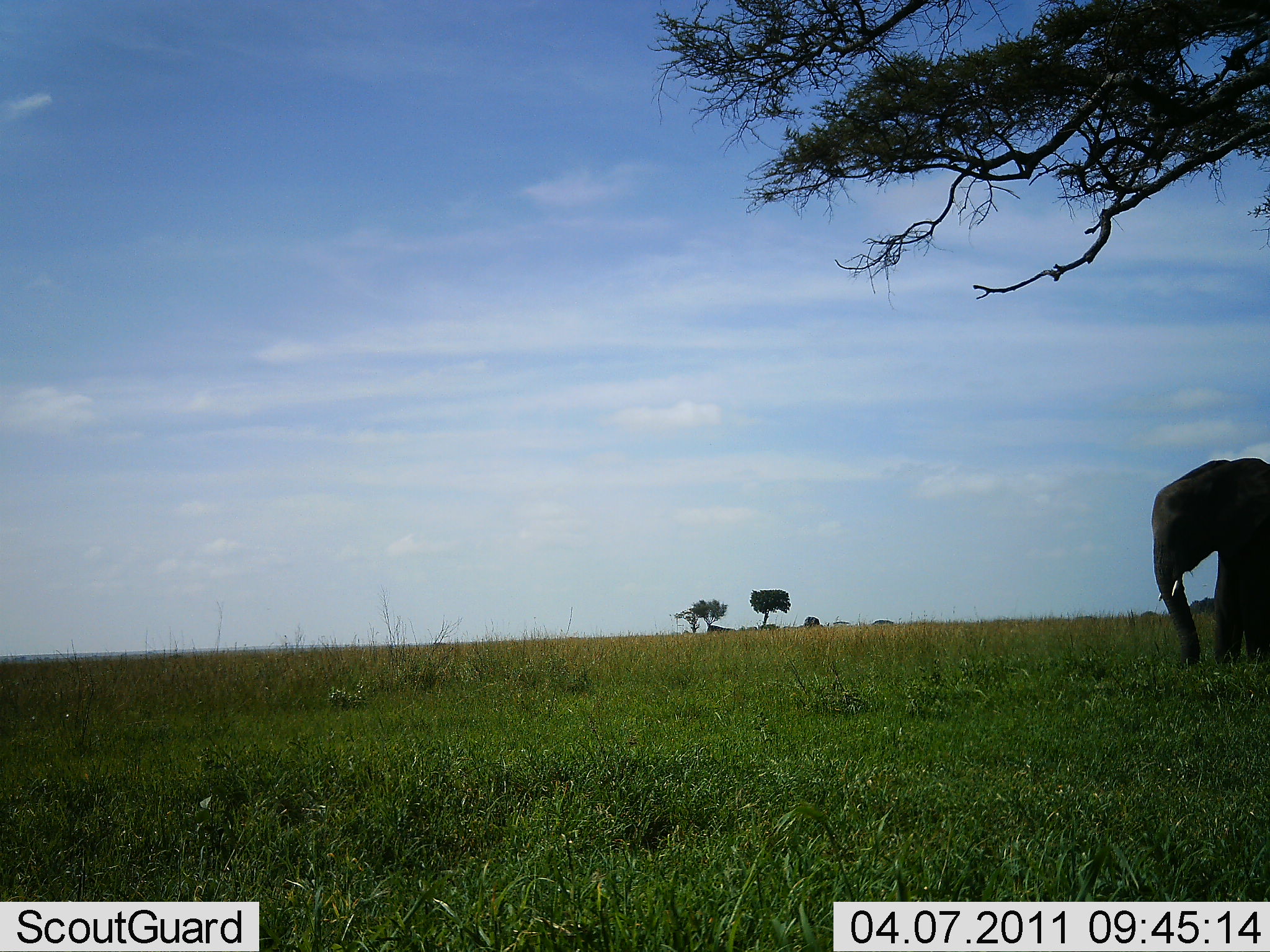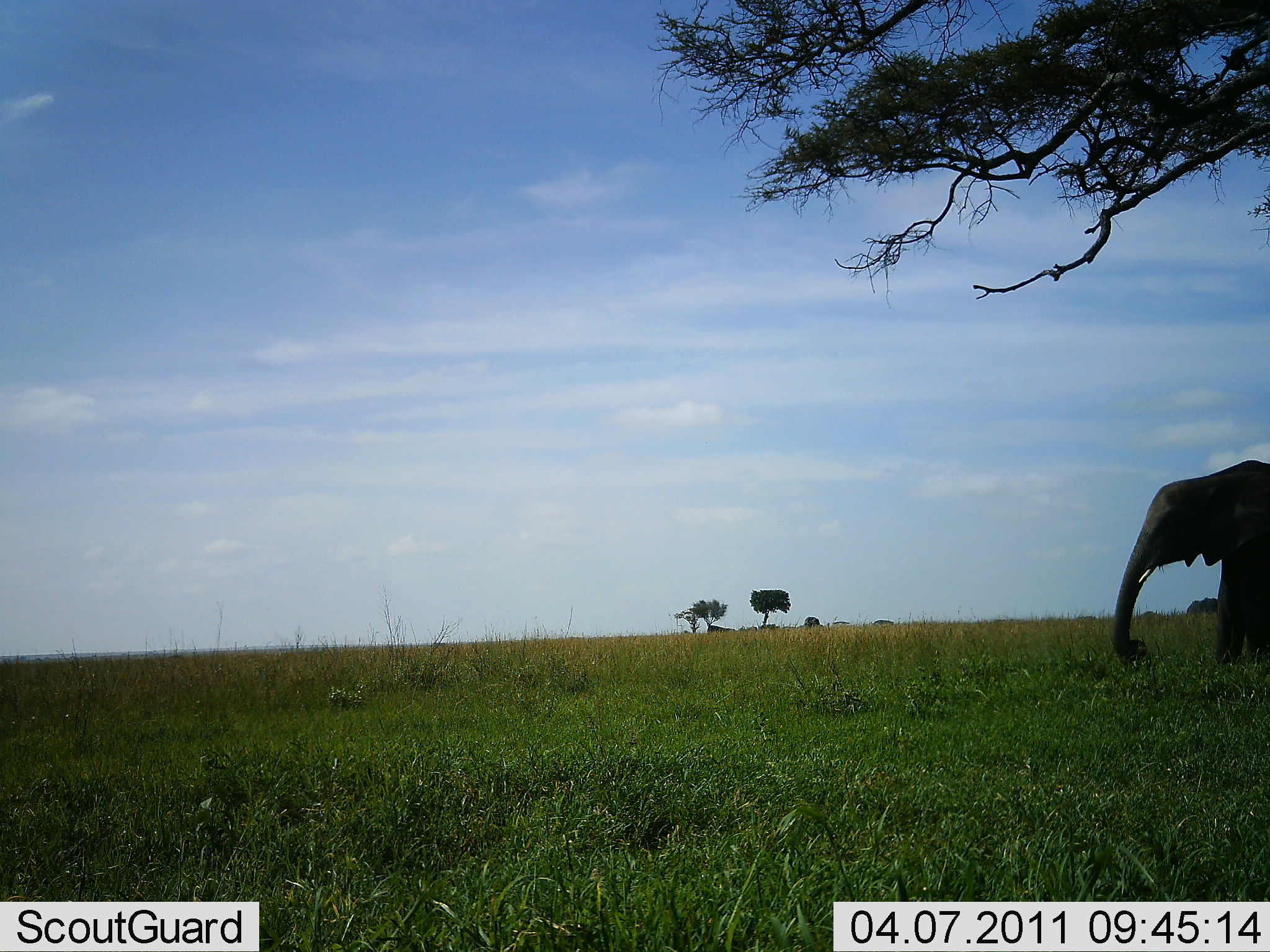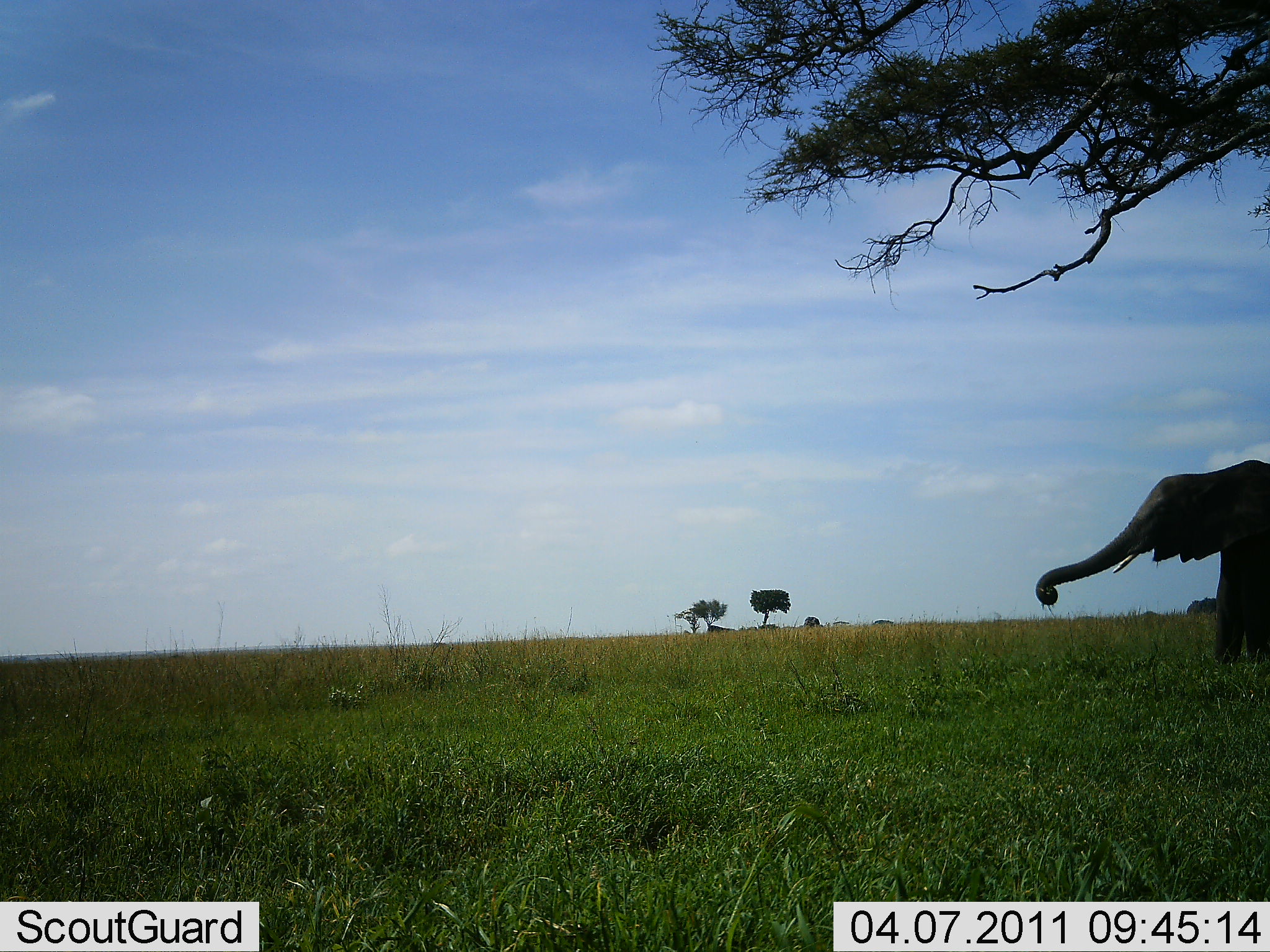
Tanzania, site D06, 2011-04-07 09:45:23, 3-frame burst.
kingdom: Animalia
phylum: Chordata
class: Mammalia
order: Proboscidea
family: Elephantidae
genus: Loxodonta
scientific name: Loxodonta africana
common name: african bush elephant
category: elephant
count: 1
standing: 80%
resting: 0%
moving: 10%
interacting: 0%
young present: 0%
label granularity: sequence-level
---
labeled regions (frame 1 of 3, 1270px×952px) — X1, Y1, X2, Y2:
animal: 1150, 457, 1270, 670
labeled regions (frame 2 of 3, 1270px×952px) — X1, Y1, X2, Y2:
animal: 1109, 459, 1270, 669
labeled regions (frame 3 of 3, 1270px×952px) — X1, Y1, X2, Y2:
animal: 1036, 459, 1270, 669